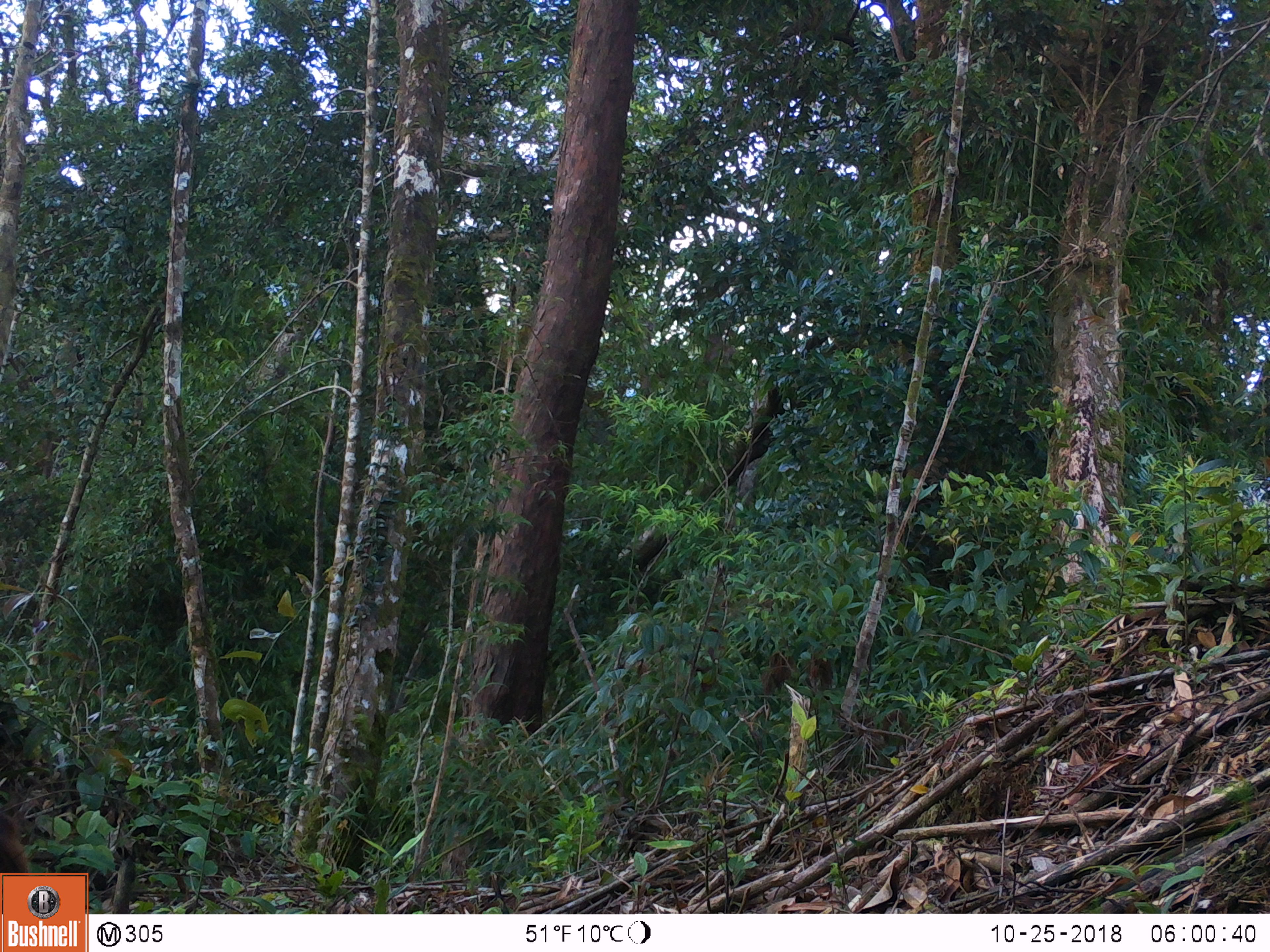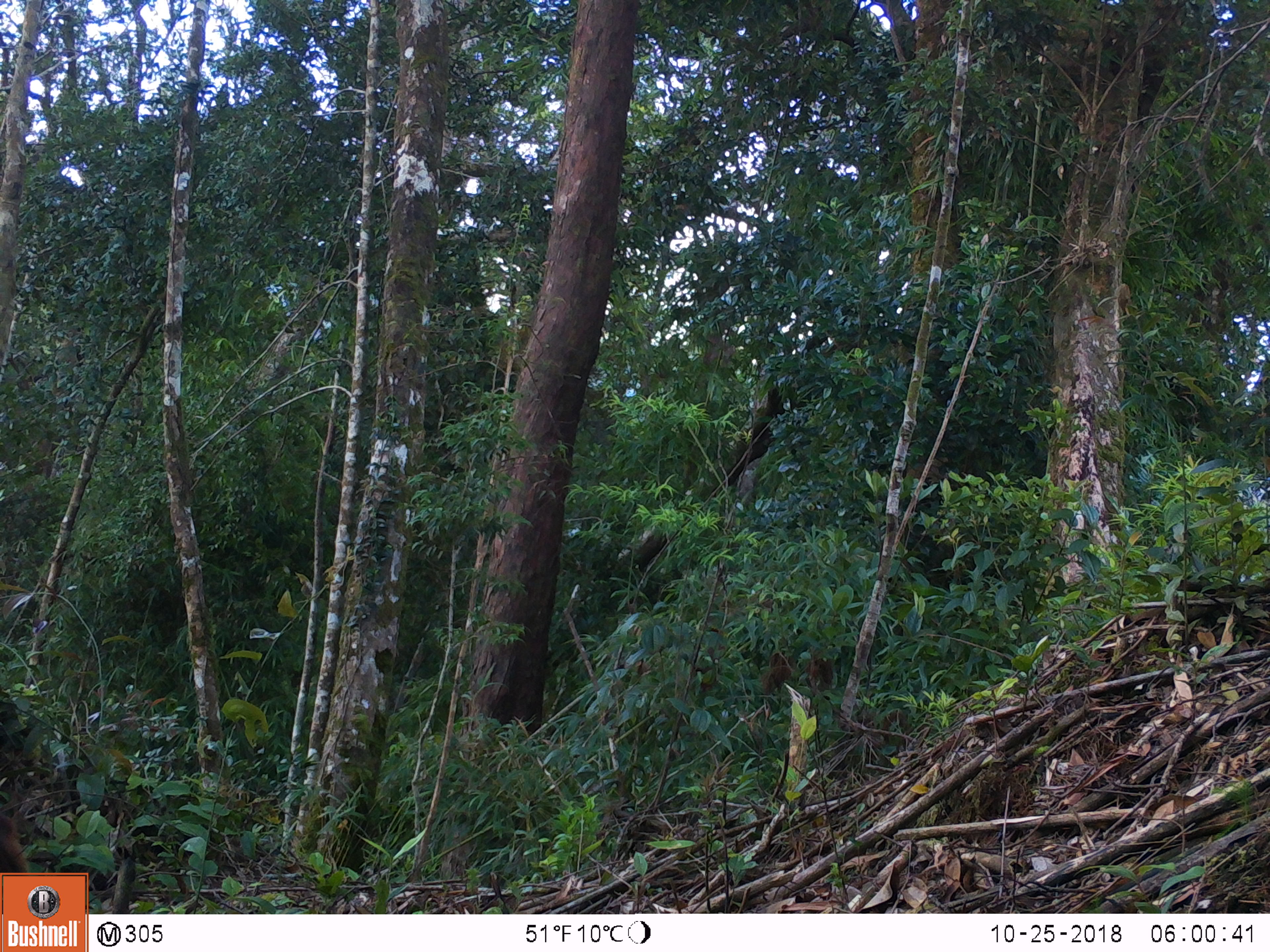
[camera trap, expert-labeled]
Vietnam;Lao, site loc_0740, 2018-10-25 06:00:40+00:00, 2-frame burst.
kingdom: Animalia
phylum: Chordata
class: Mammalia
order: Artiodactyla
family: Bovidae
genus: Capricornis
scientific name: Capricornis sumatraensis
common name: chinese serow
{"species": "chinese serow (Capricornis sumatraensis)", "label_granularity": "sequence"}